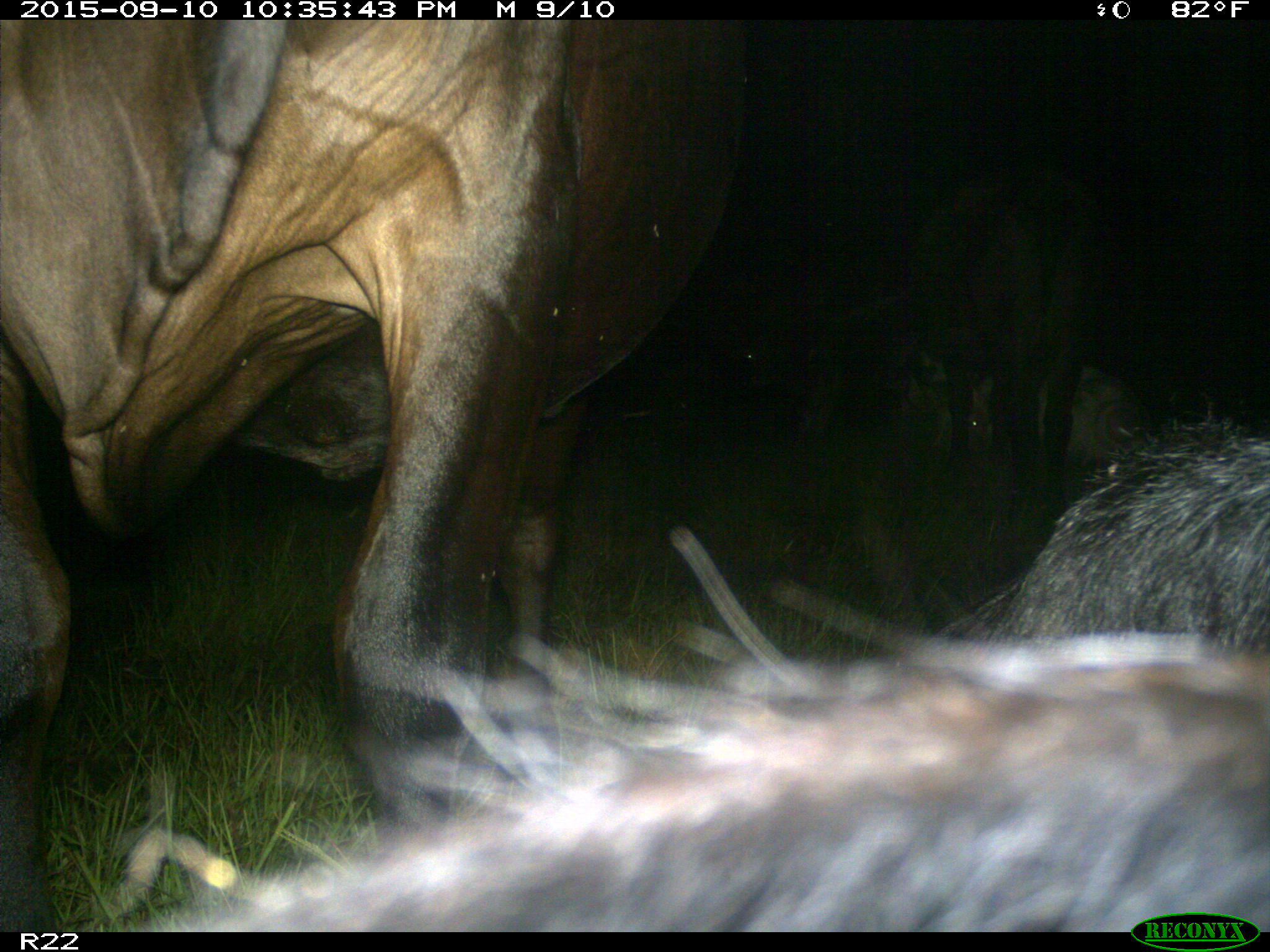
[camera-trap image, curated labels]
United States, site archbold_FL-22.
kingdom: Animalia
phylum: Chordata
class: Mammalia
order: Artiodactyla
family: Bovidae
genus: Bos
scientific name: Bos taurus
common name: domestic cow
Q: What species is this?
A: Bos taurus (domestic cow).